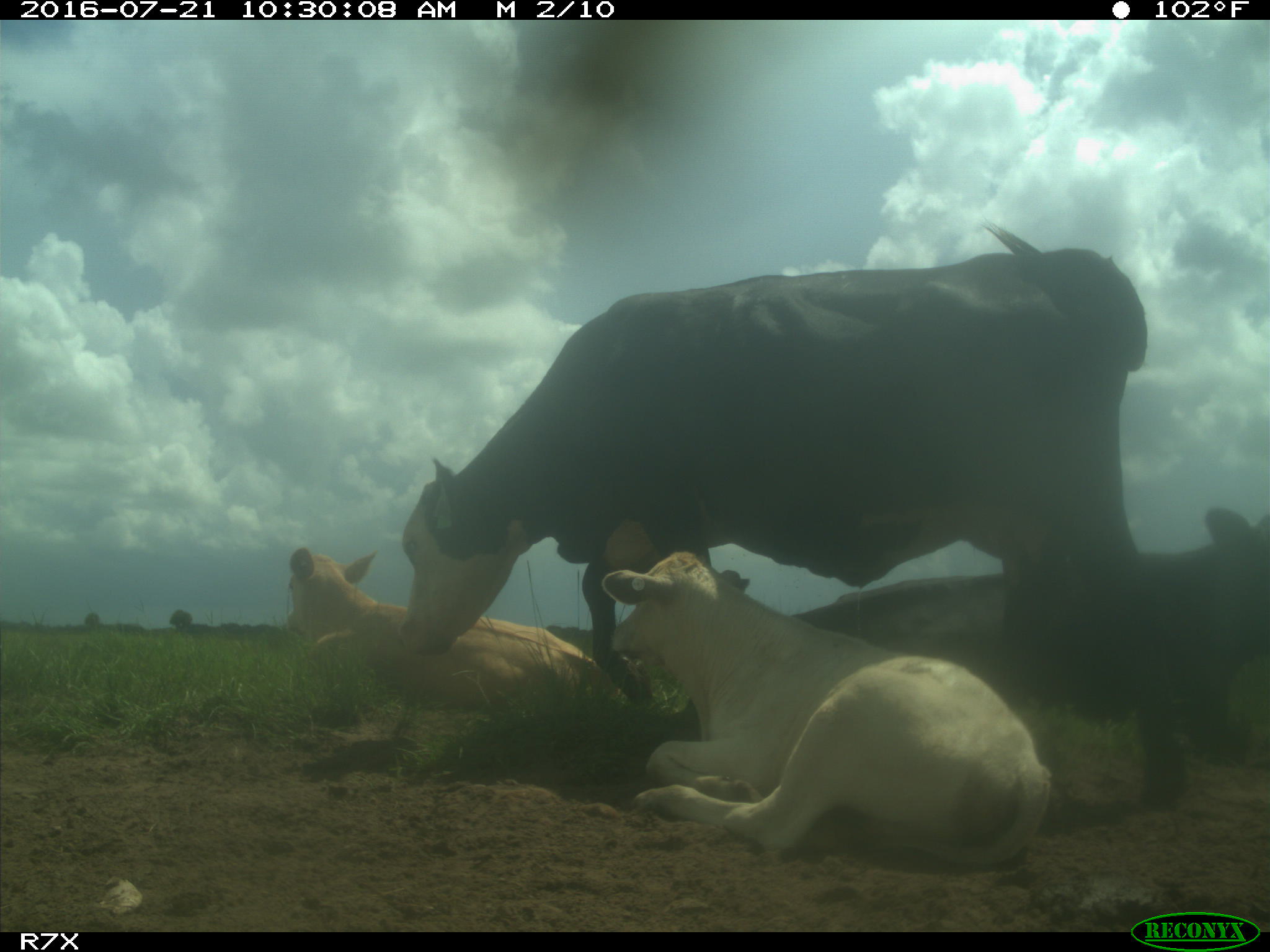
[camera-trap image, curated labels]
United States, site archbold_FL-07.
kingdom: Animalia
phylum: Chordata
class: Mammalia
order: Artiodactyla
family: Bovidae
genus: Bos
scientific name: Bos taurus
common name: domestic cow